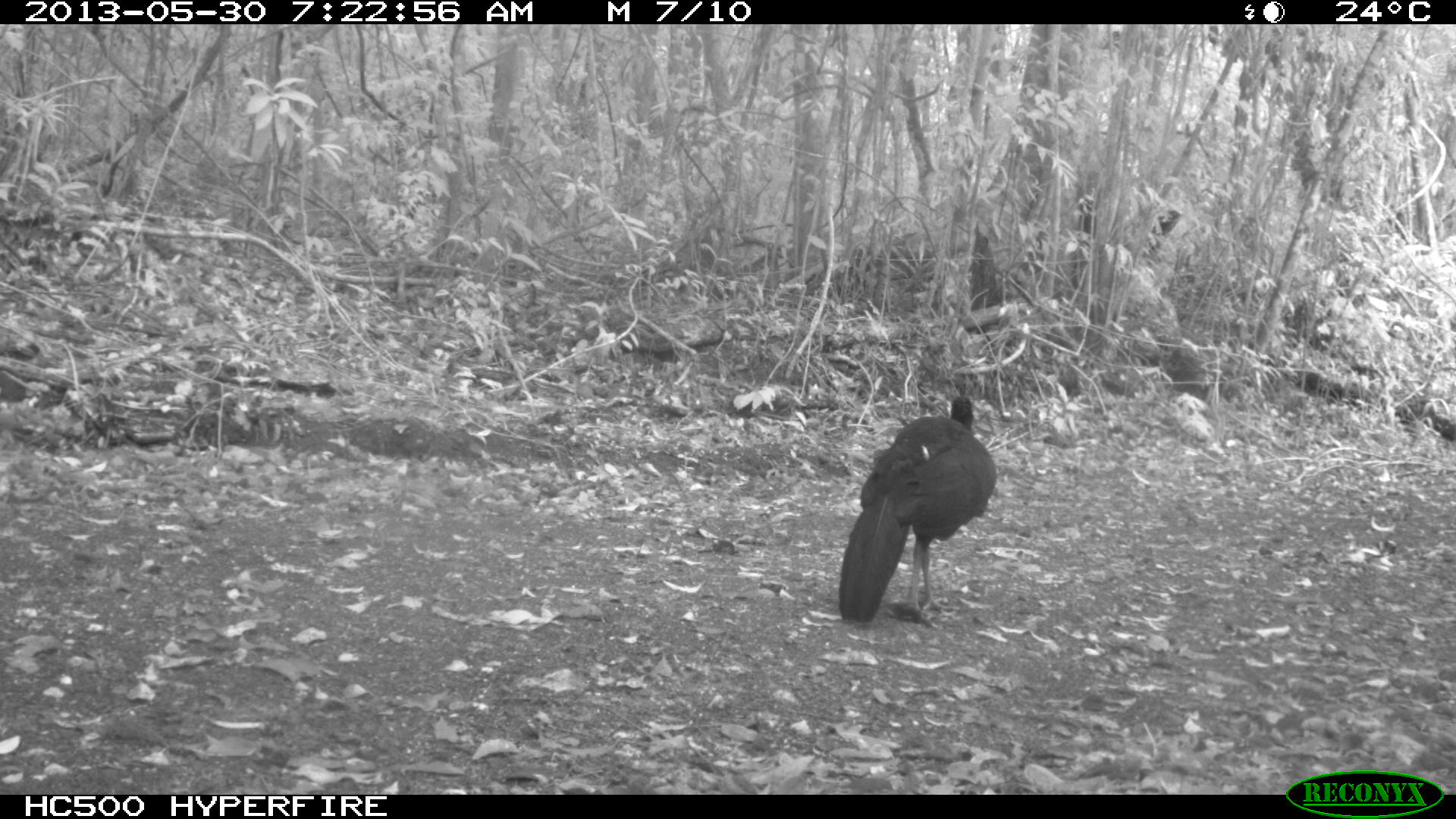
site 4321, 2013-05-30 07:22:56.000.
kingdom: Animalia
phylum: Chordata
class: Aves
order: Galliformes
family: Cracidae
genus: Crax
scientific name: Crax rubra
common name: great curassow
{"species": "Crax rubra (great curassow)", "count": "1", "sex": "male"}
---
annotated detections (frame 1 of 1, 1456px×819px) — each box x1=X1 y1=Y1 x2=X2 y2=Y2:
crax rubra: x1=837 y1=394 x2=995 y2=622